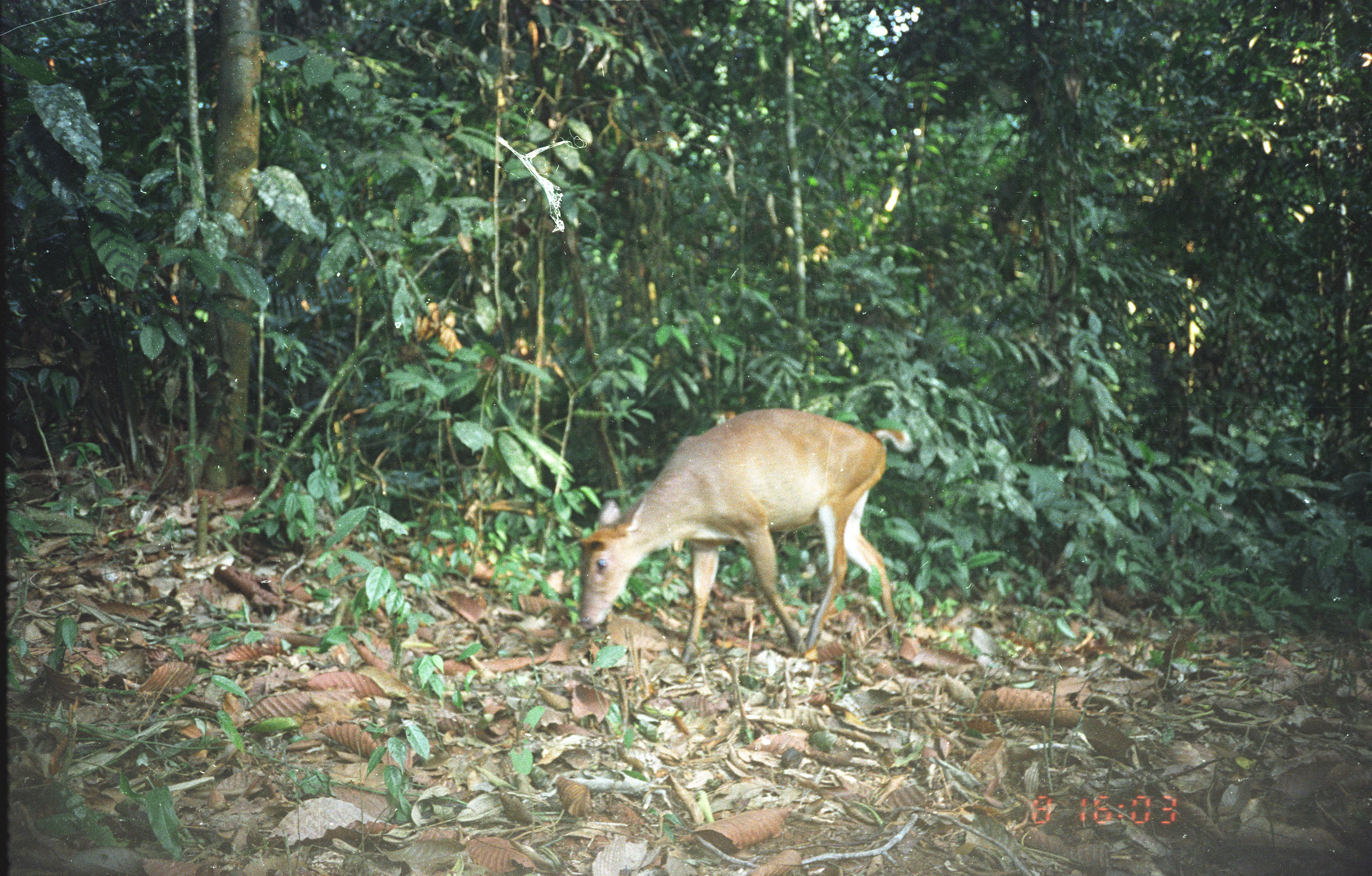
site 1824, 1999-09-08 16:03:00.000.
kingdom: Animalia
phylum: Chordata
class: Mammalia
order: Artiodactyla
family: Cervidae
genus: Muntiacus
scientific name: Muntiacus muntjak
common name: southern red muntjac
Muntiacus muntjak (southern red muntjac), count 1.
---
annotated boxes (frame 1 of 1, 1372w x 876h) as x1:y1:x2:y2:
muntiacus muntjak: 574:407:912:666